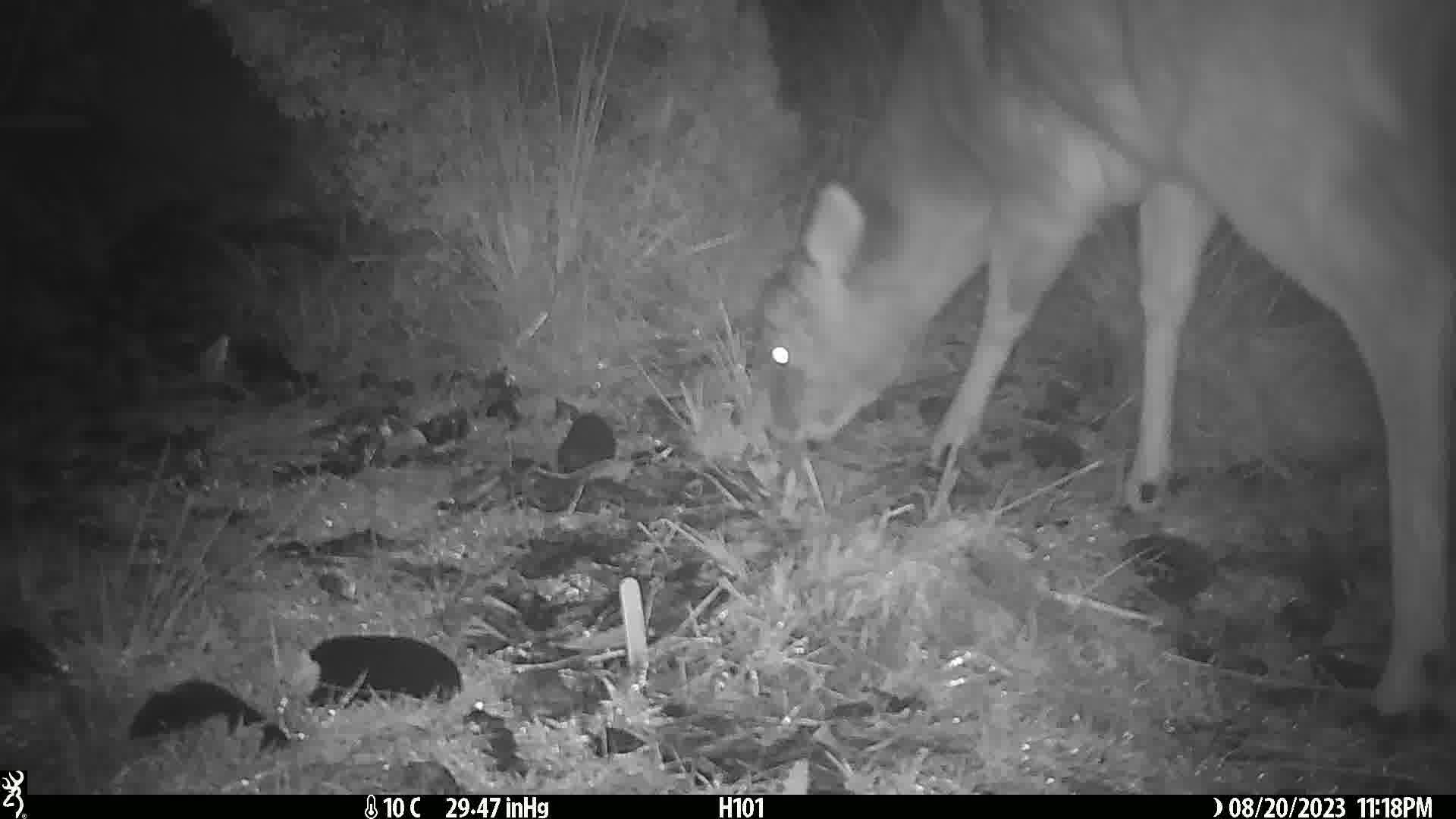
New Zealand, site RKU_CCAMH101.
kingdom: Animalia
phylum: Chordata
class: Mammalia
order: Artiodactyla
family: Cervidae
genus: Odocoileus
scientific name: Odocoileus virginianus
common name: white-tailed deer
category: white tailed deer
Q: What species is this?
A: White tailed deer (white-tailed deer) (Odocoileus virginianus).